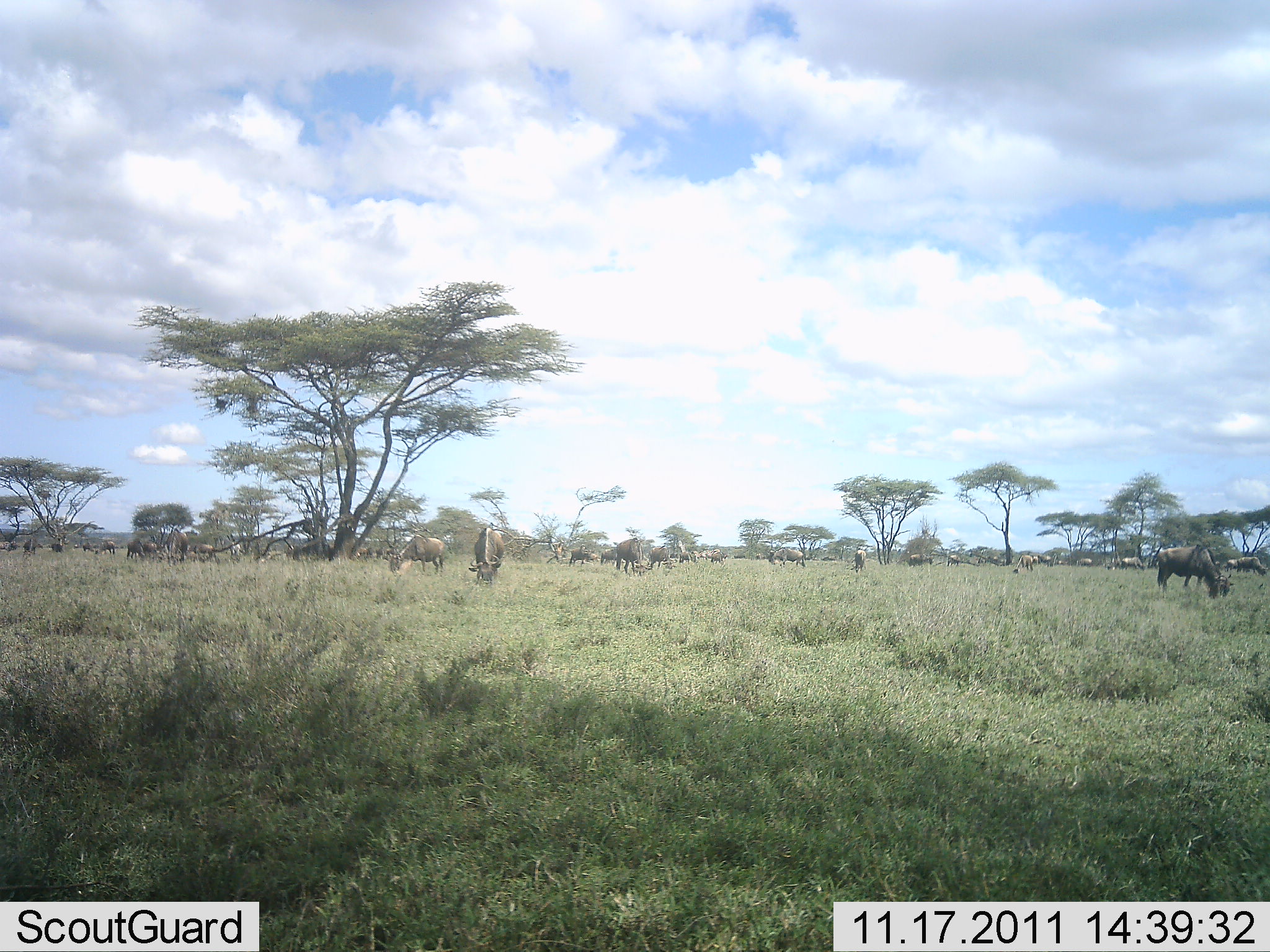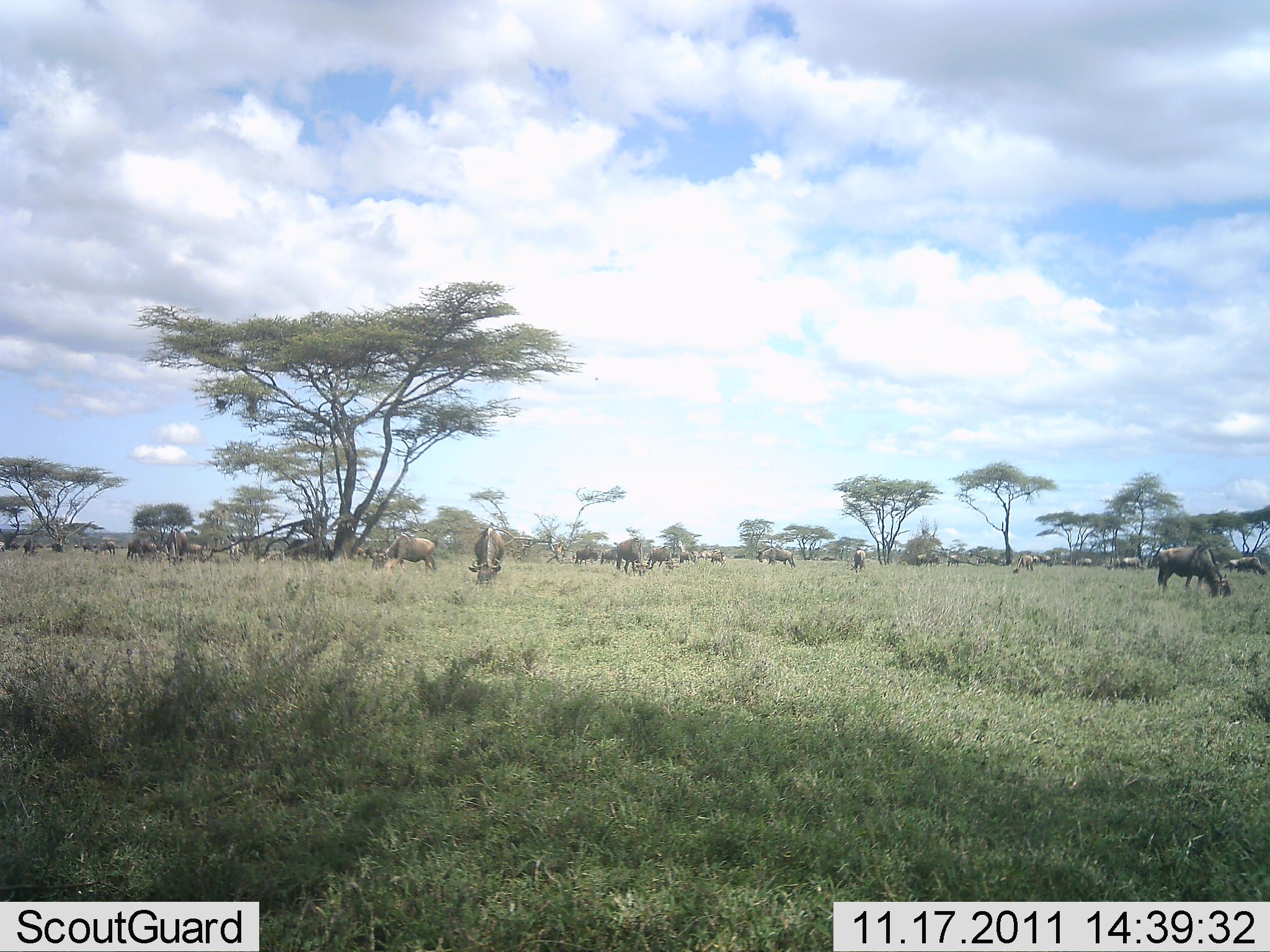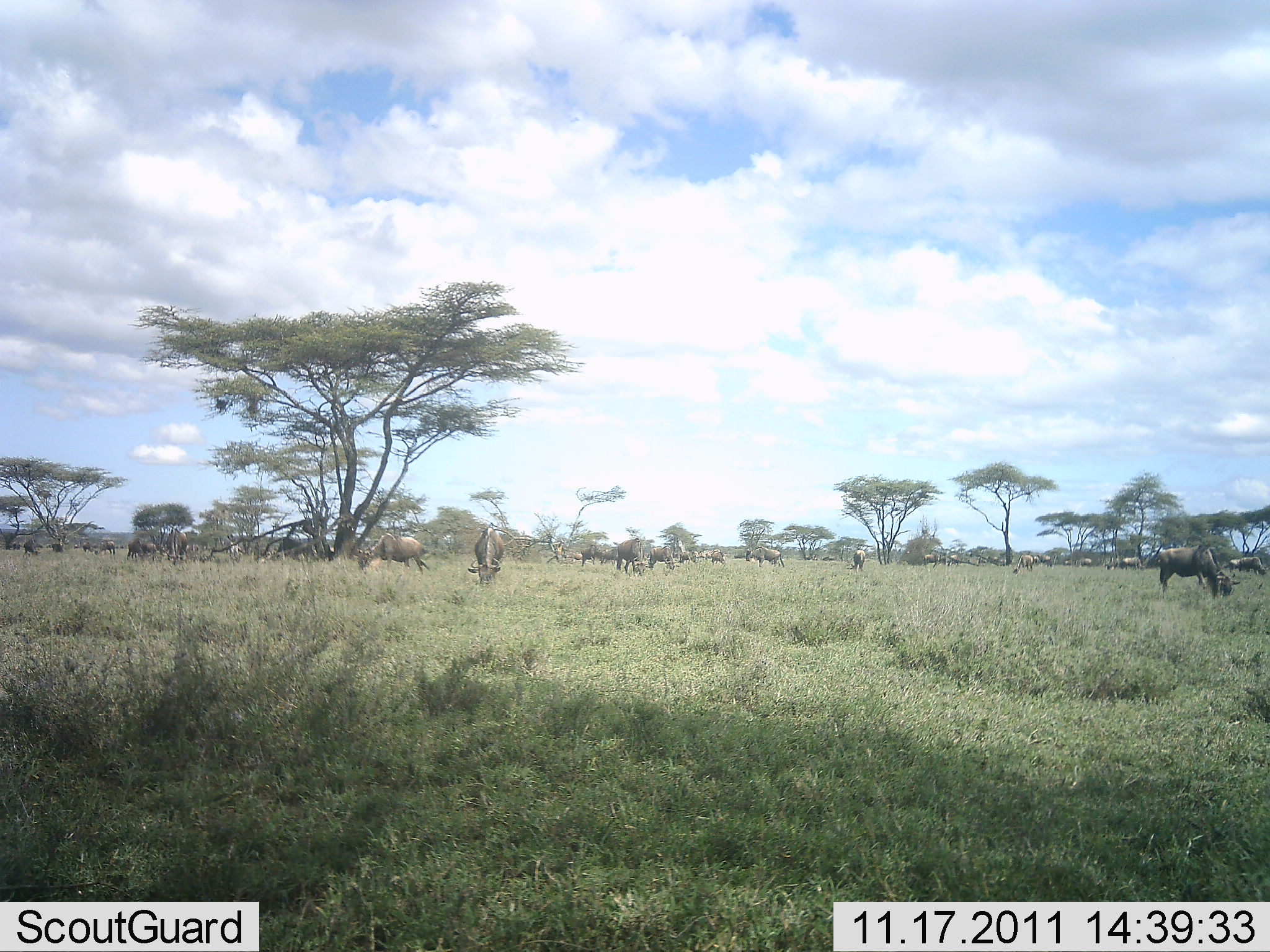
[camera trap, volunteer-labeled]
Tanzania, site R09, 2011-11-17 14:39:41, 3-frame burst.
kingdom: Animalia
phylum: Chordata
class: Mammalia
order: Artiodactyla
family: Bovidae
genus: Connochaetes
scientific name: Connochaetes taurinus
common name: blue wildebeest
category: wildebeest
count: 11-50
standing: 45%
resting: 9%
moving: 27%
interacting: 9%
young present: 0%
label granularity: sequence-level